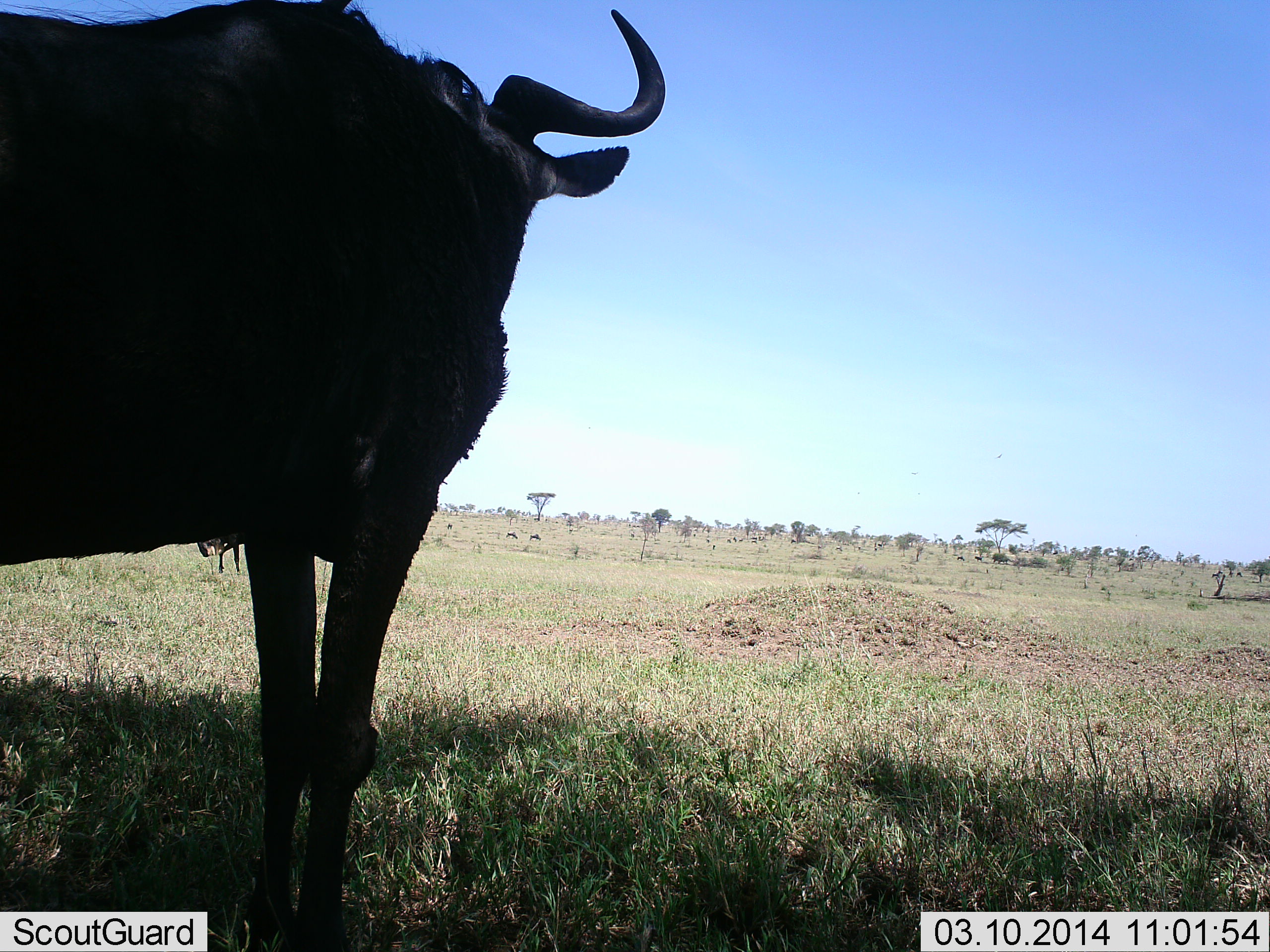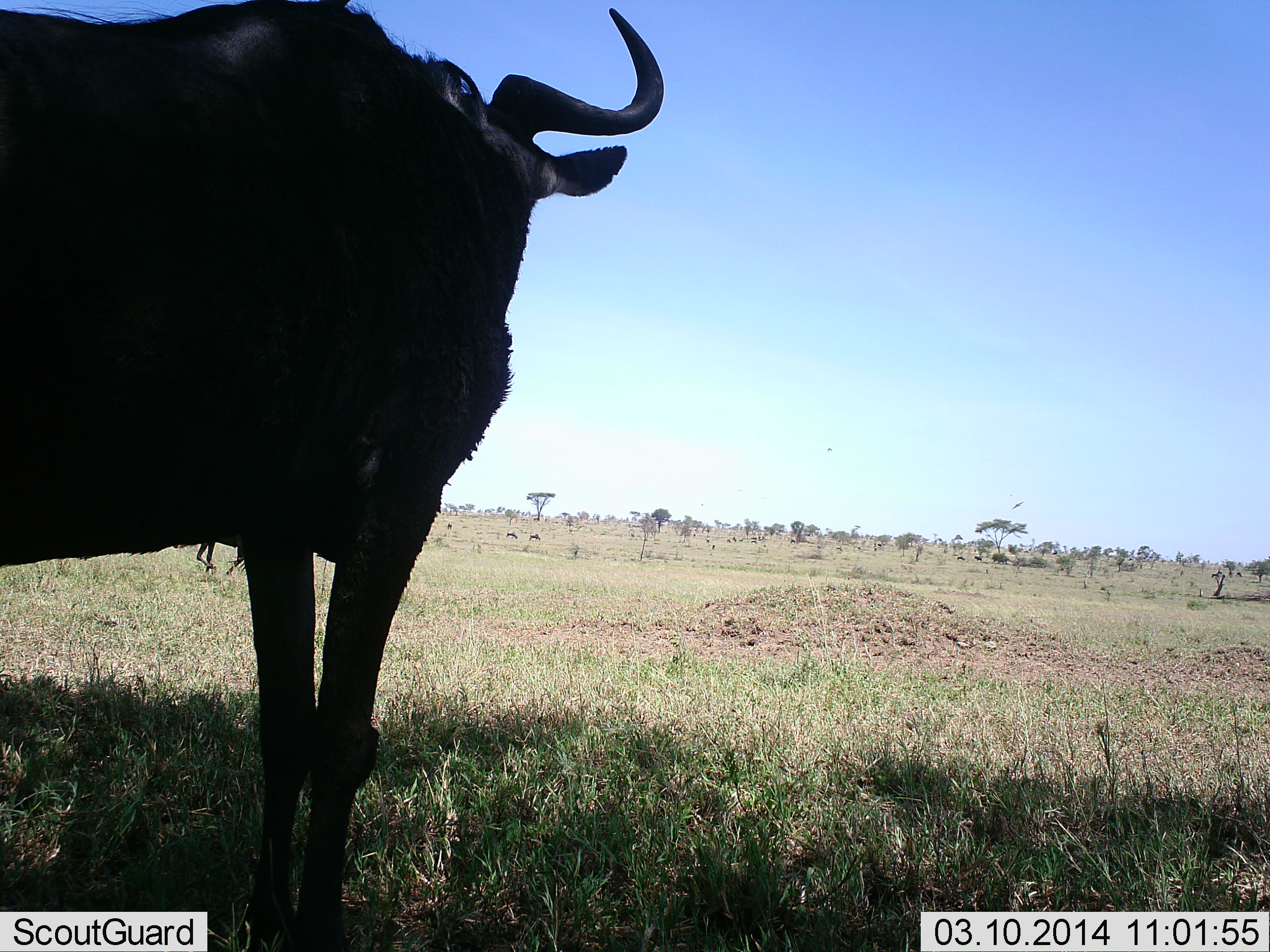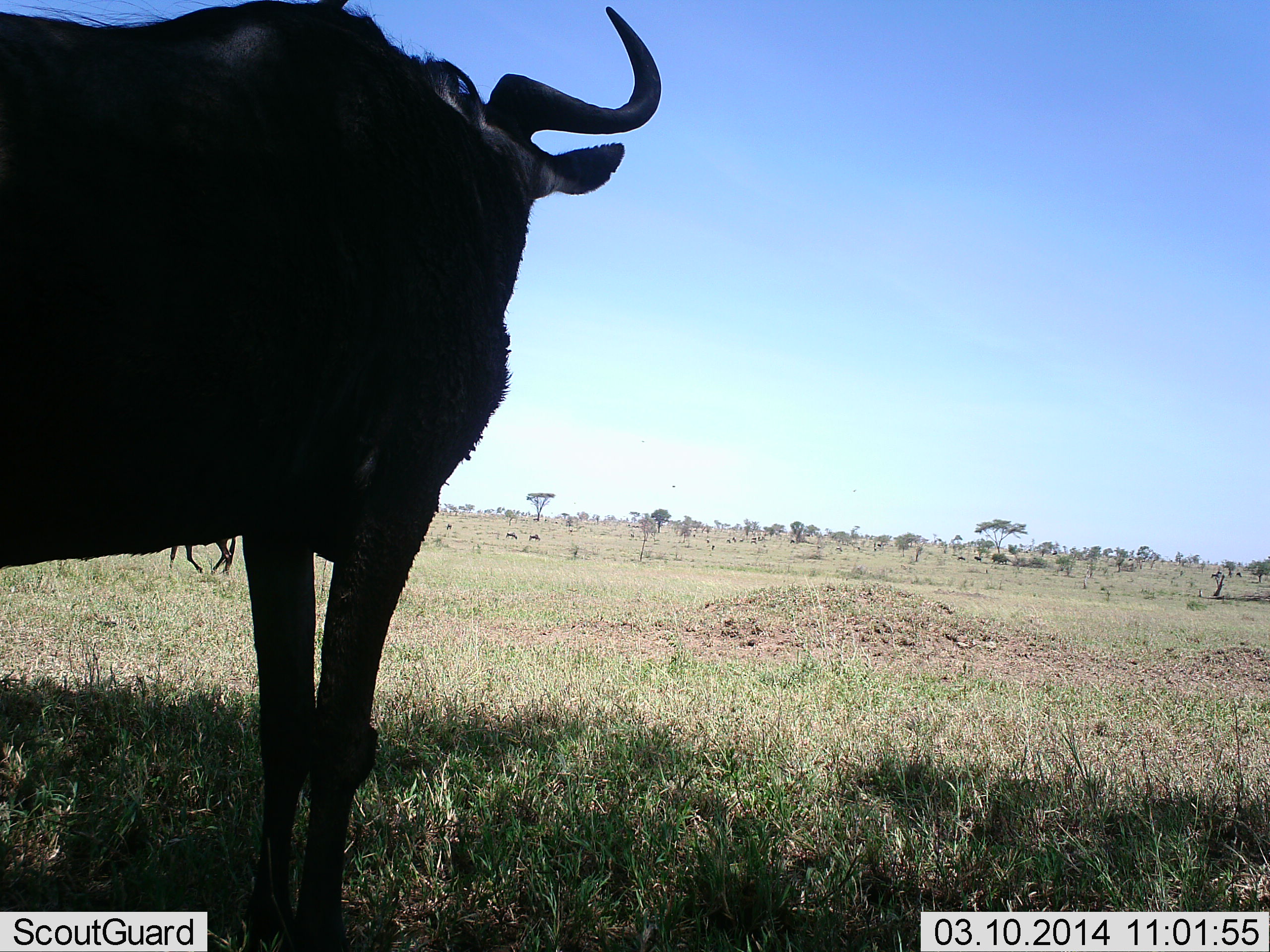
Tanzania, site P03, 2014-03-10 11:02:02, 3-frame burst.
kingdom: Animalia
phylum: Chordata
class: Mammalia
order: Artiodactyla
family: Bovidae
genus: Connochaetes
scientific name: Connochaetes taurinus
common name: blue wildebeest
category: wildebeest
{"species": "wildebeest (blue wildebeest) (Connochaetes taurinus)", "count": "1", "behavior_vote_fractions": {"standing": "100%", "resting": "0%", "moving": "18%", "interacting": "0%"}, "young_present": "0%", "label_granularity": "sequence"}